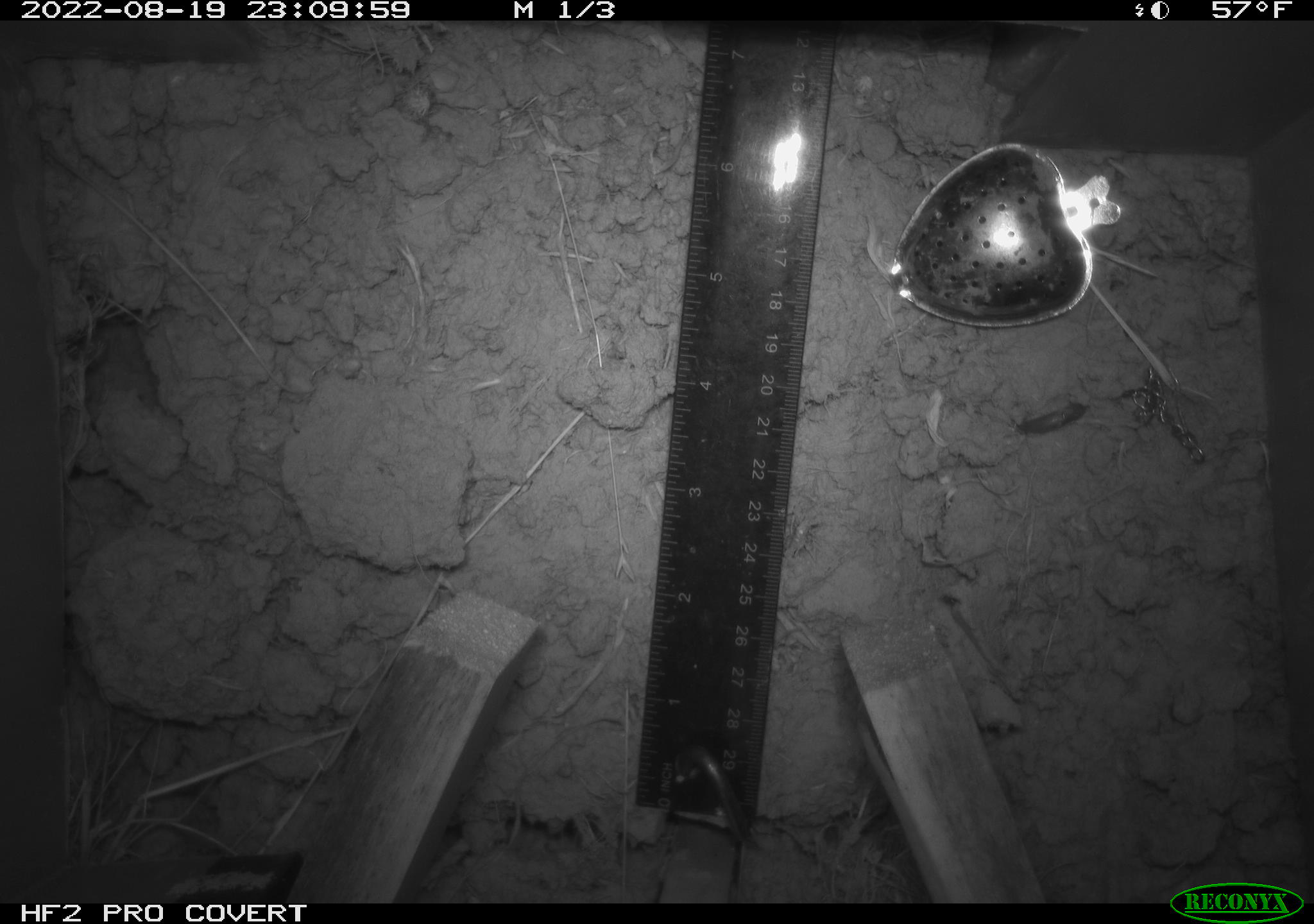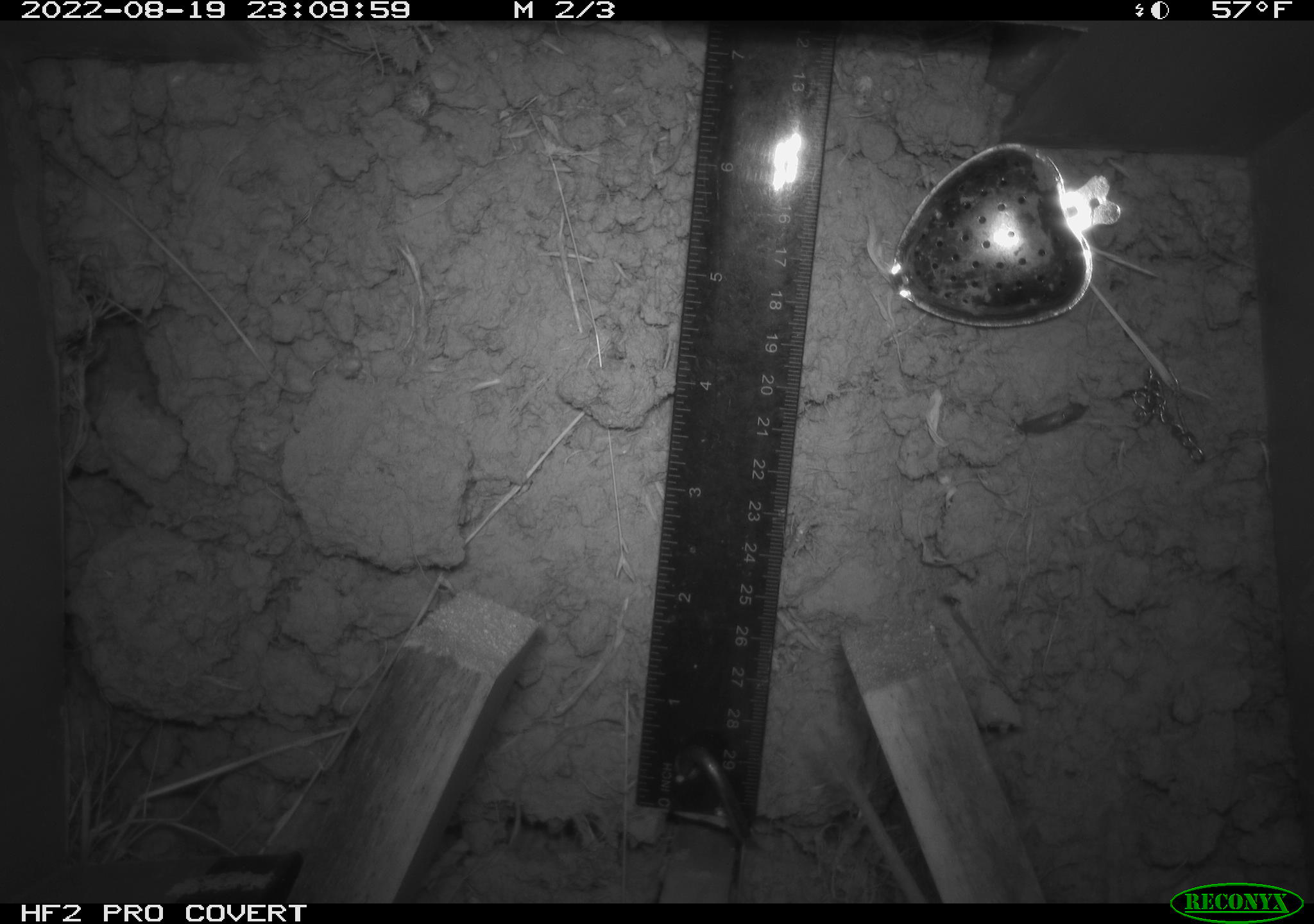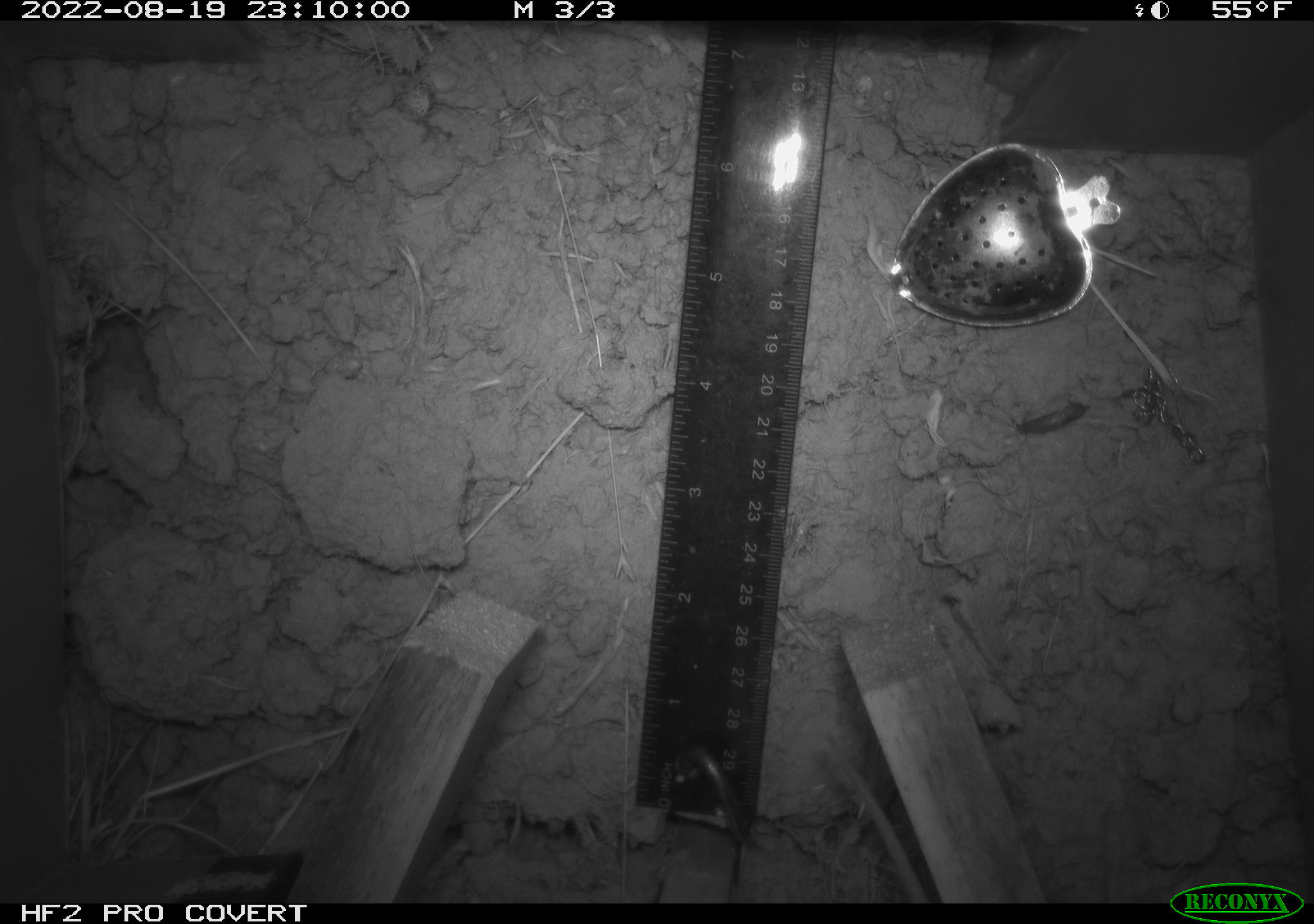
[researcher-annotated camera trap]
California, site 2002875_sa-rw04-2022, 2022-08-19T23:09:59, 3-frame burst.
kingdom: Animalia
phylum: Chordata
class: Mammalia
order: Rodentia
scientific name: Rodentia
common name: mouse species